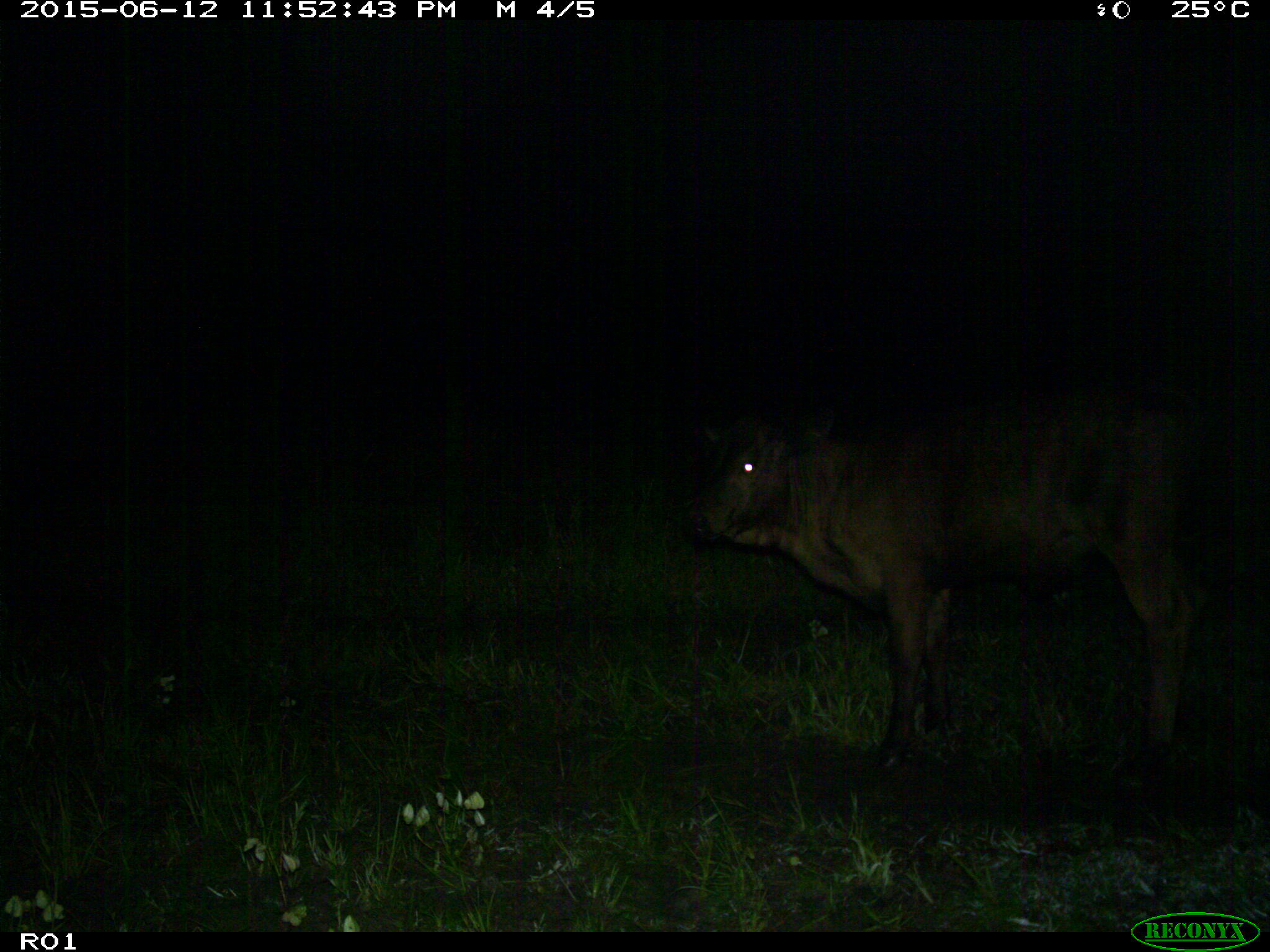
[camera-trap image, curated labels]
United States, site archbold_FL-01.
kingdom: Animalia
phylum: Chordata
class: Mammalia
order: Artiodactyla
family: Bovidae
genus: Bos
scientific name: Bos taurus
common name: domestic cow